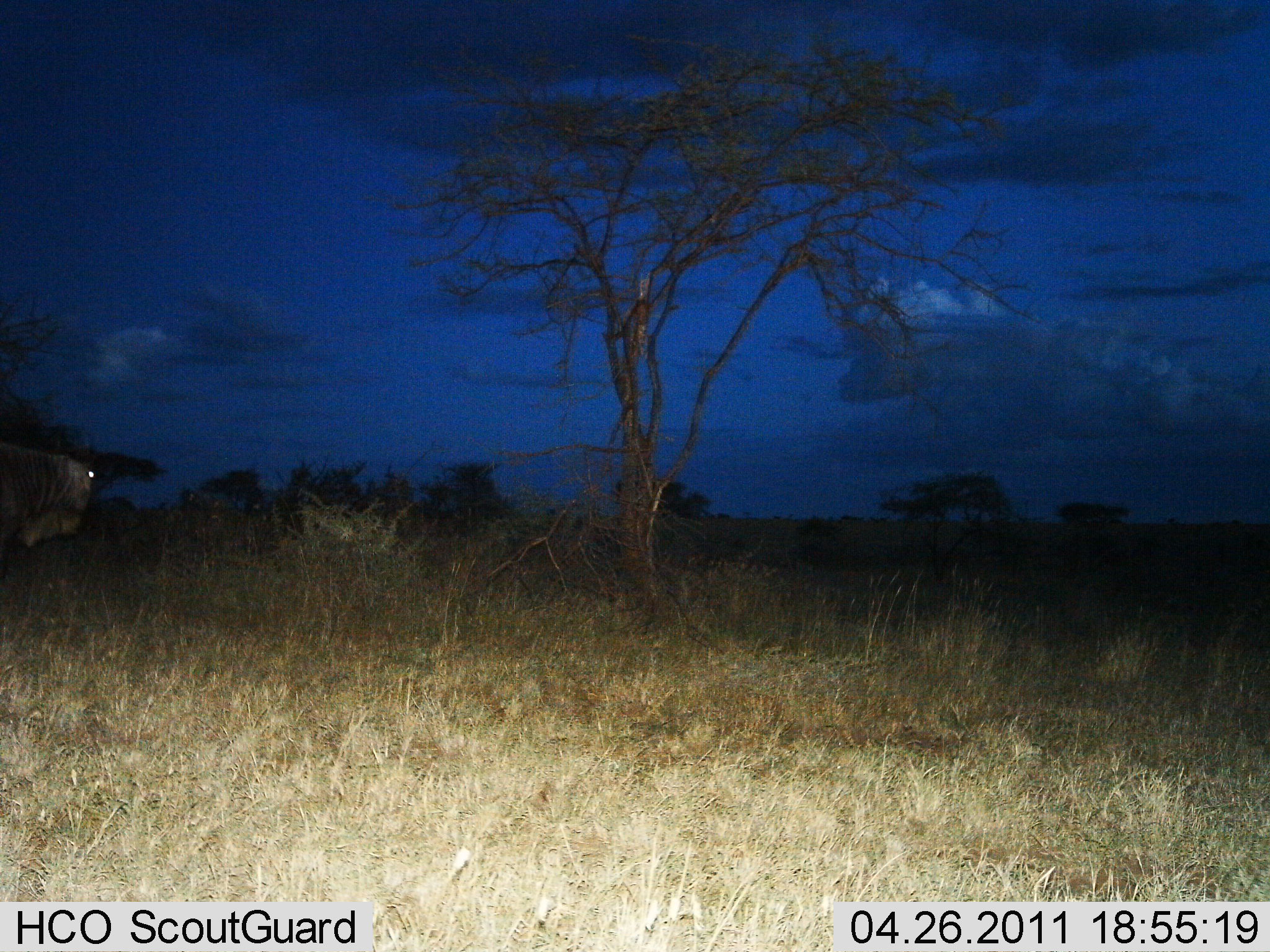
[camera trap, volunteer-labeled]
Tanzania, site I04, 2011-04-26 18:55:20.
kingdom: Animalia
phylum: Chordata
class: Mammalia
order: Artiodactyla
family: Bovidae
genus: Connochaetes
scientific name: Connochaetes taurinus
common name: blue wildebeest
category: wildebeest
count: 1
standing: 50%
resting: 0%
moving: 67%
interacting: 0%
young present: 0%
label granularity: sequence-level